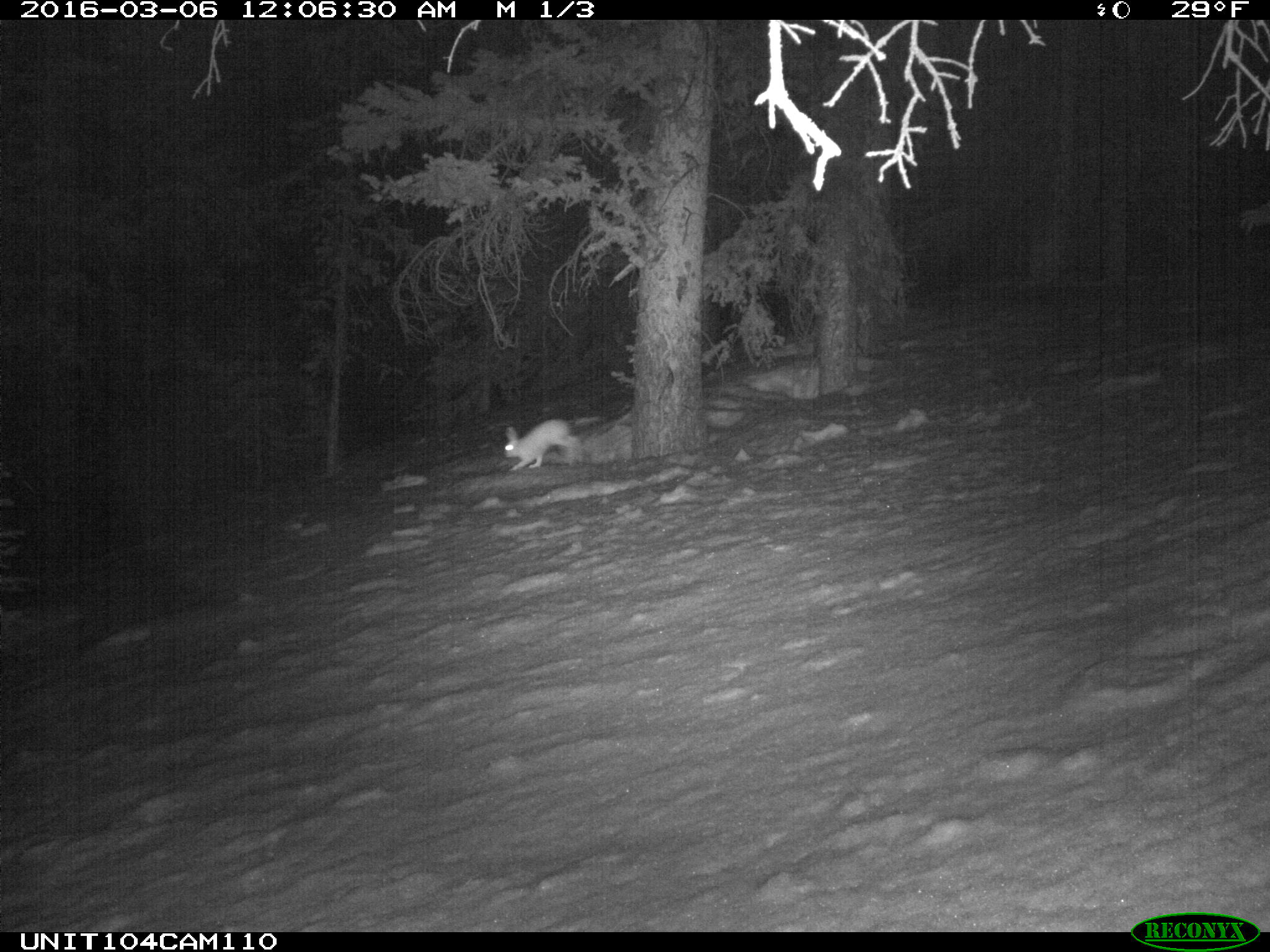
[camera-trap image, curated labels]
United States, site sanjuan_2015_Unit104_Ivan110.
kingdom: Animalia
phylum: Chordata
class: Mammalia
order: Lagomorpha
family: Leporidae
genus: Lepus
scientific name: Lepus americanus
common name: snowshoe hare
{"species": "Lepus americanus (snowshoe hare)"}